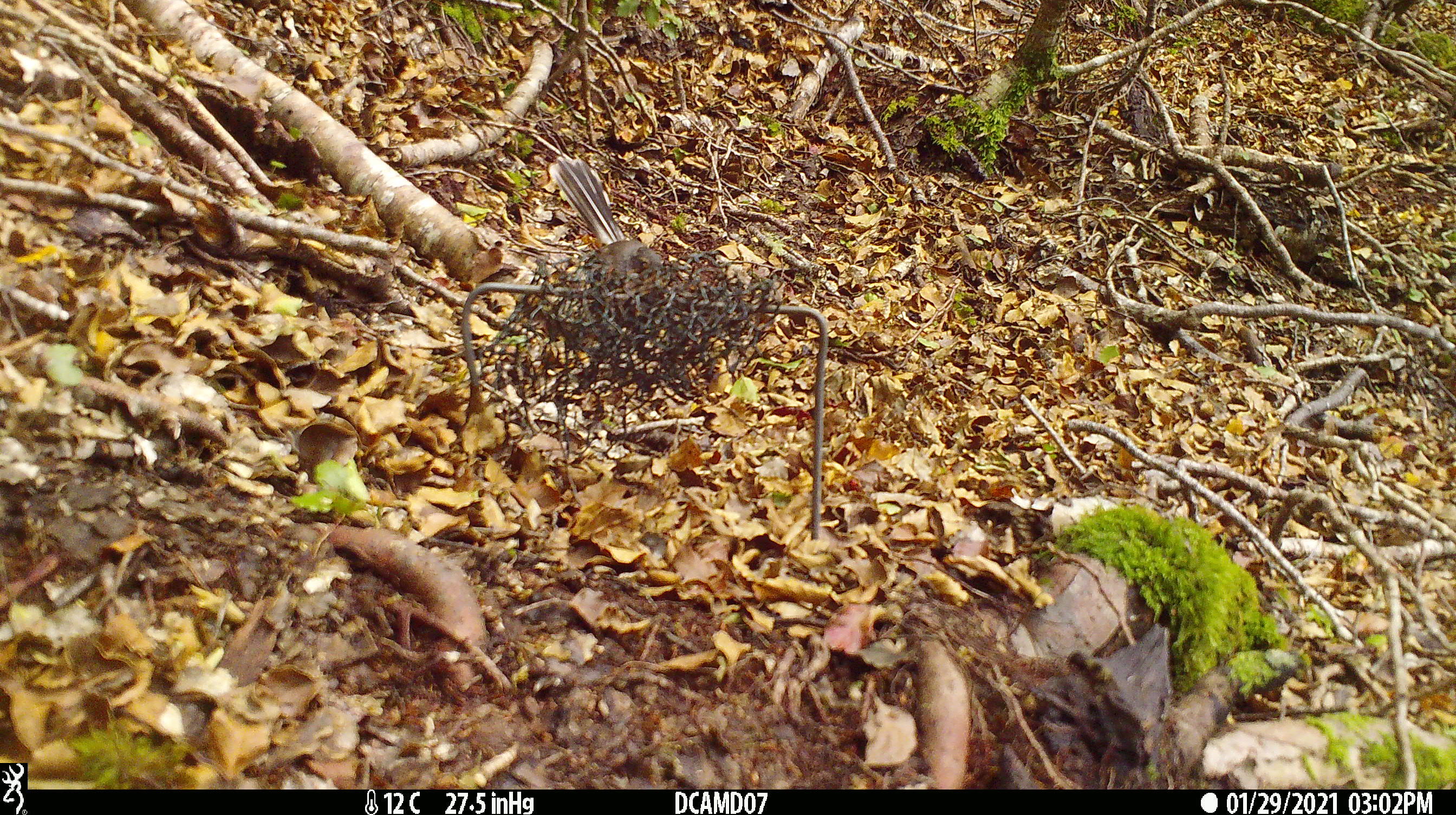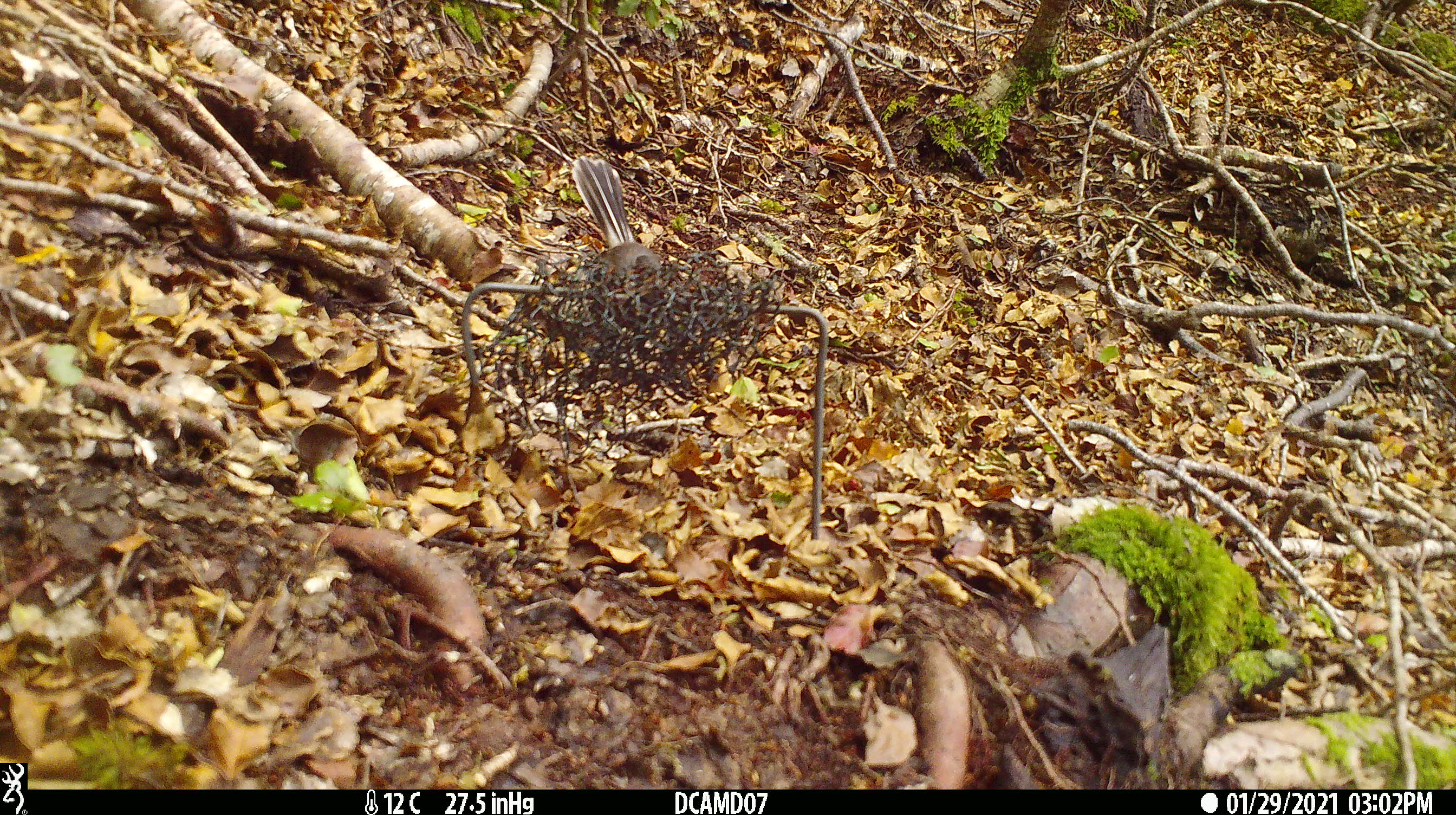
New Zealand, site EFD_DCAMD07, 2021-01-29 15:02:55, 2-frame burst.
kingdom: Animalia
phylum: Chordata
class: Aves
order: Passeriformes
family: Rhipiduridae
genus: Rhipidura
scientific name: Rhipidura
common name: fantails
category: fantail